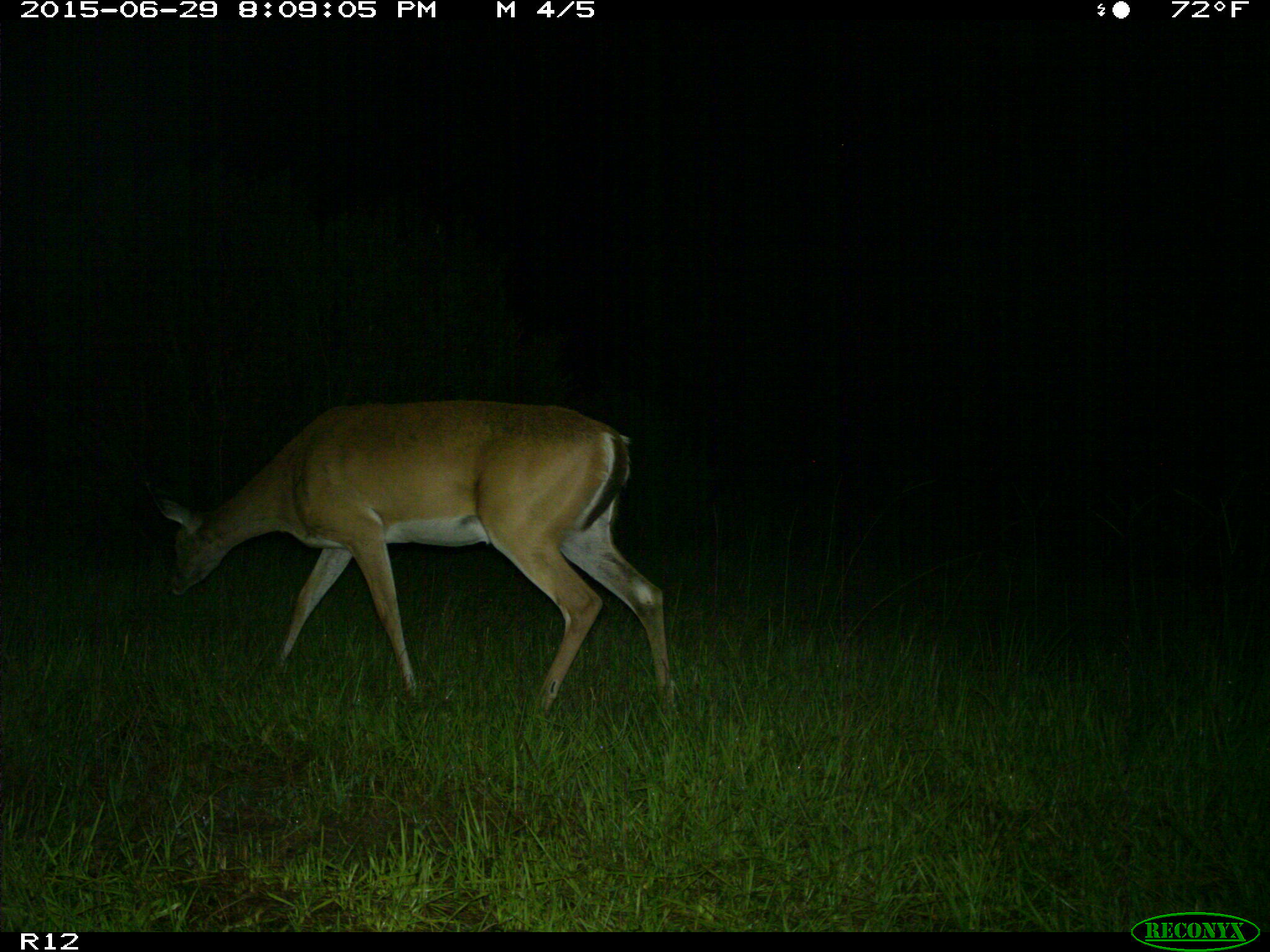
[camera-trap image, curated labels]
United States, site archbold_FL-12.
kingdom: Animalia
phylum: Chordata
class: Mammalia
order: Artiodactyla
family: Cervidae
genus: Odocoileus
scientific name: Odocoileus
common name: deer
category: unidentified deer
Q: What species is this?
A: Unidentified deer (deer) (Odocoileus).